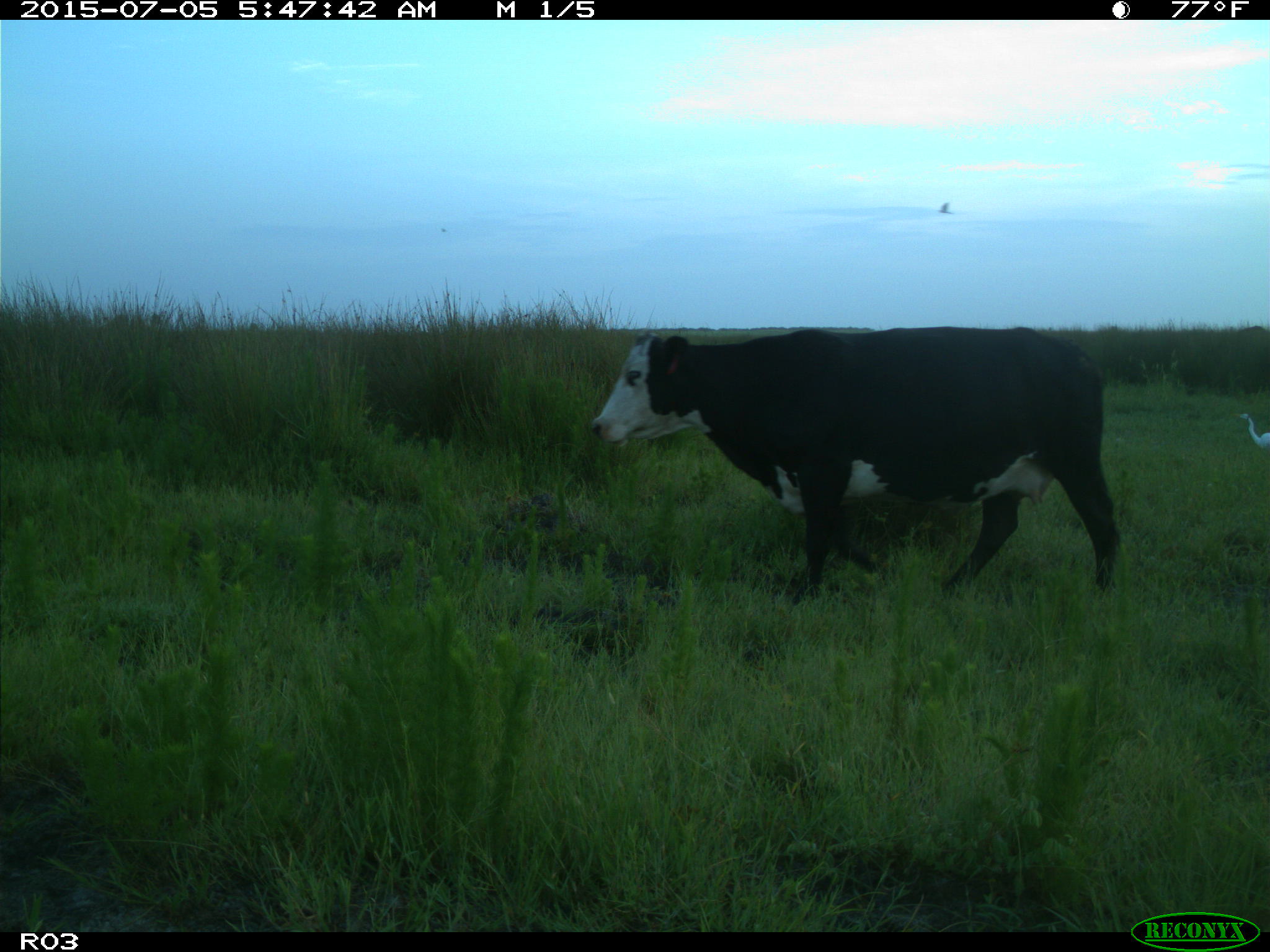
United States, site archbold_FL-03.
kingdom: Animalia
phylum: Chordata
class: Mammalia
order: Artiodactyla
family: Bovidae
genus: Bos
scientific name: Bos taurus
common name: domestic cow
Bos taurus (domestic cow).